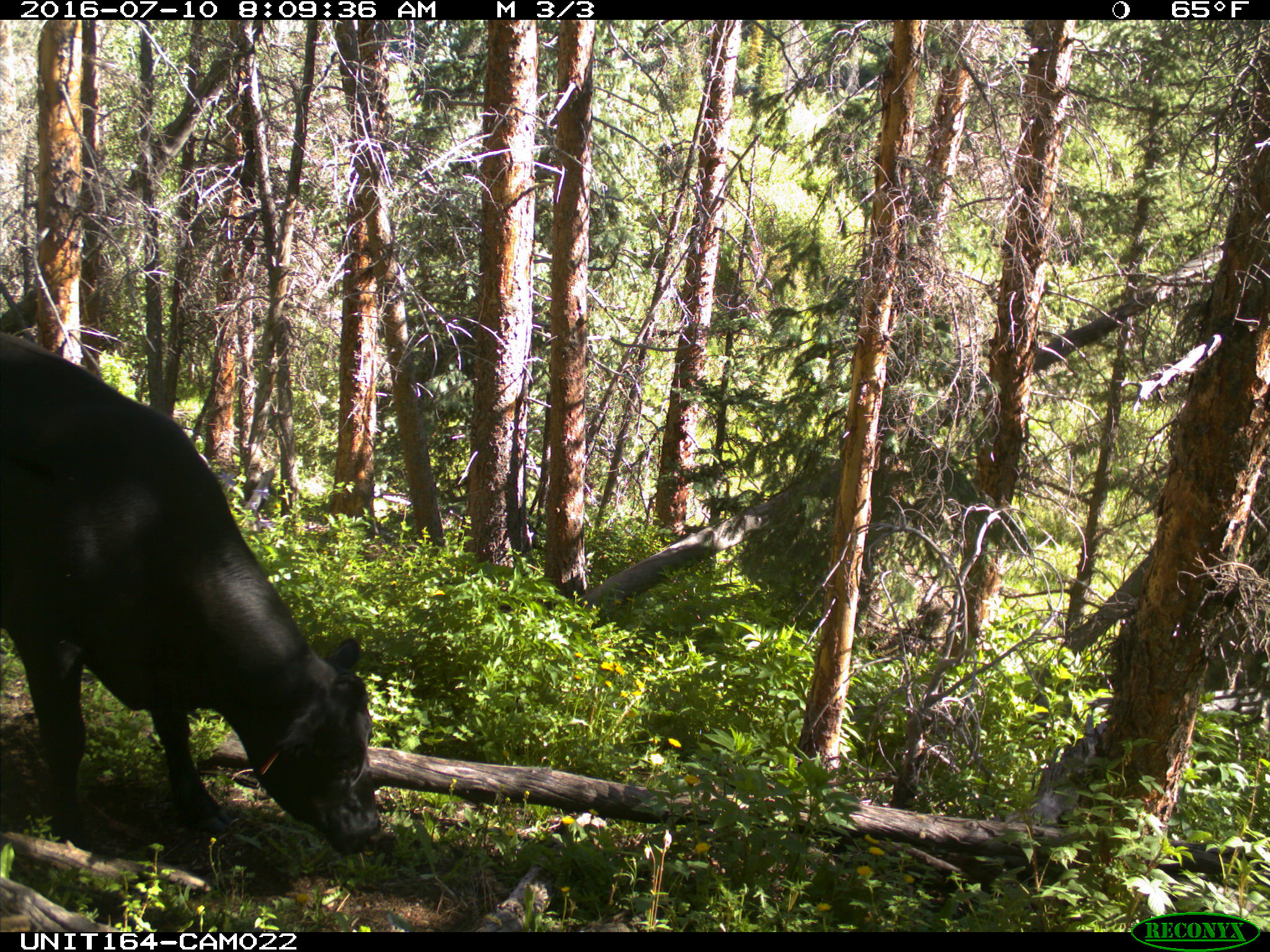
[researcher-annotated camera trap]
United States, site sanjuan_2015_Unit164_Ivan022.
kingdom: Animalia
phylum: Chordata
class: Mammalia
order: Artiodactyla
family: Bovidae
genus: Bos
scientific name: Bos taurus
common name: domestic cow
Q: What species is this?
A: Bos taurus (domestic cow).